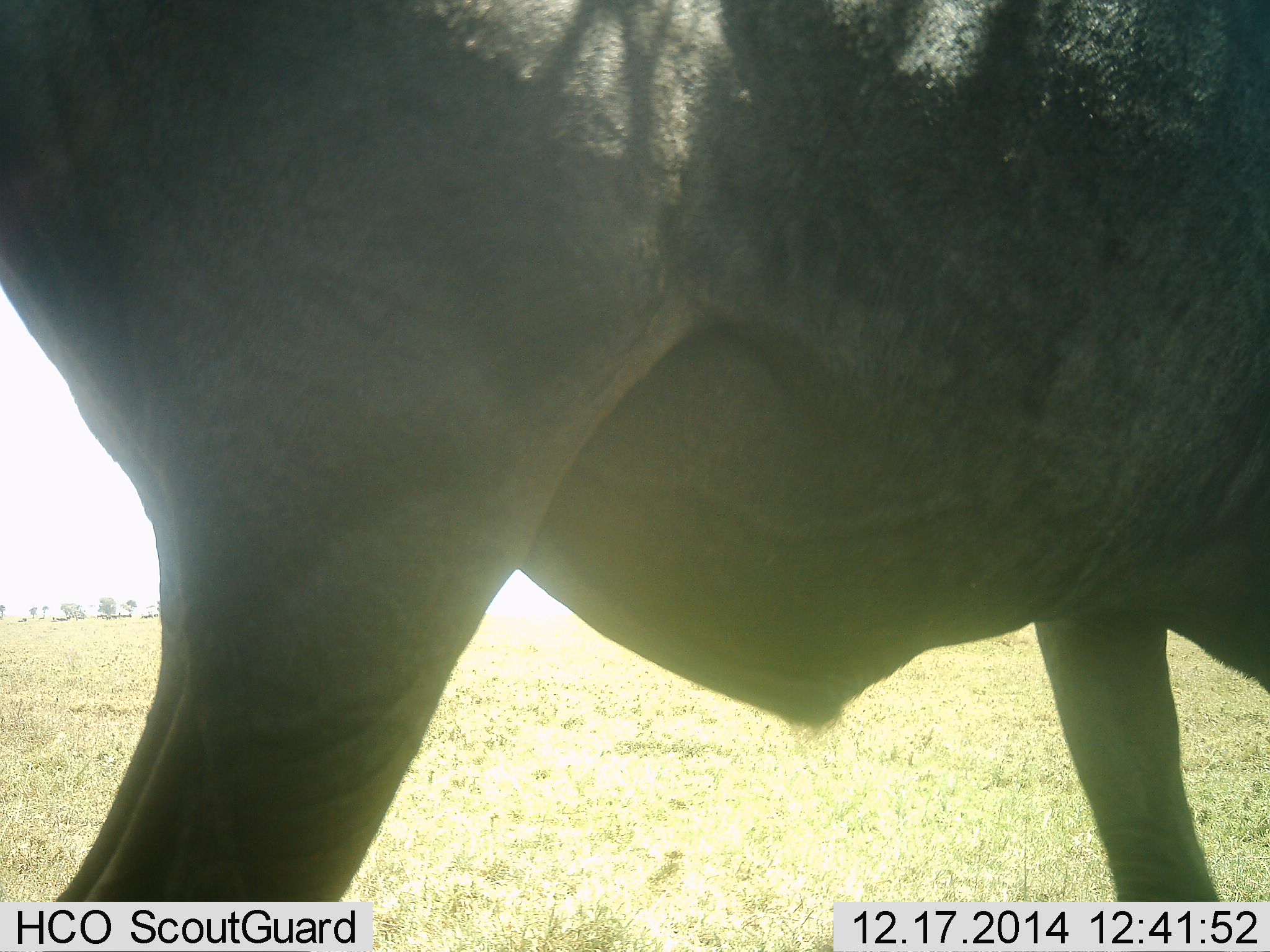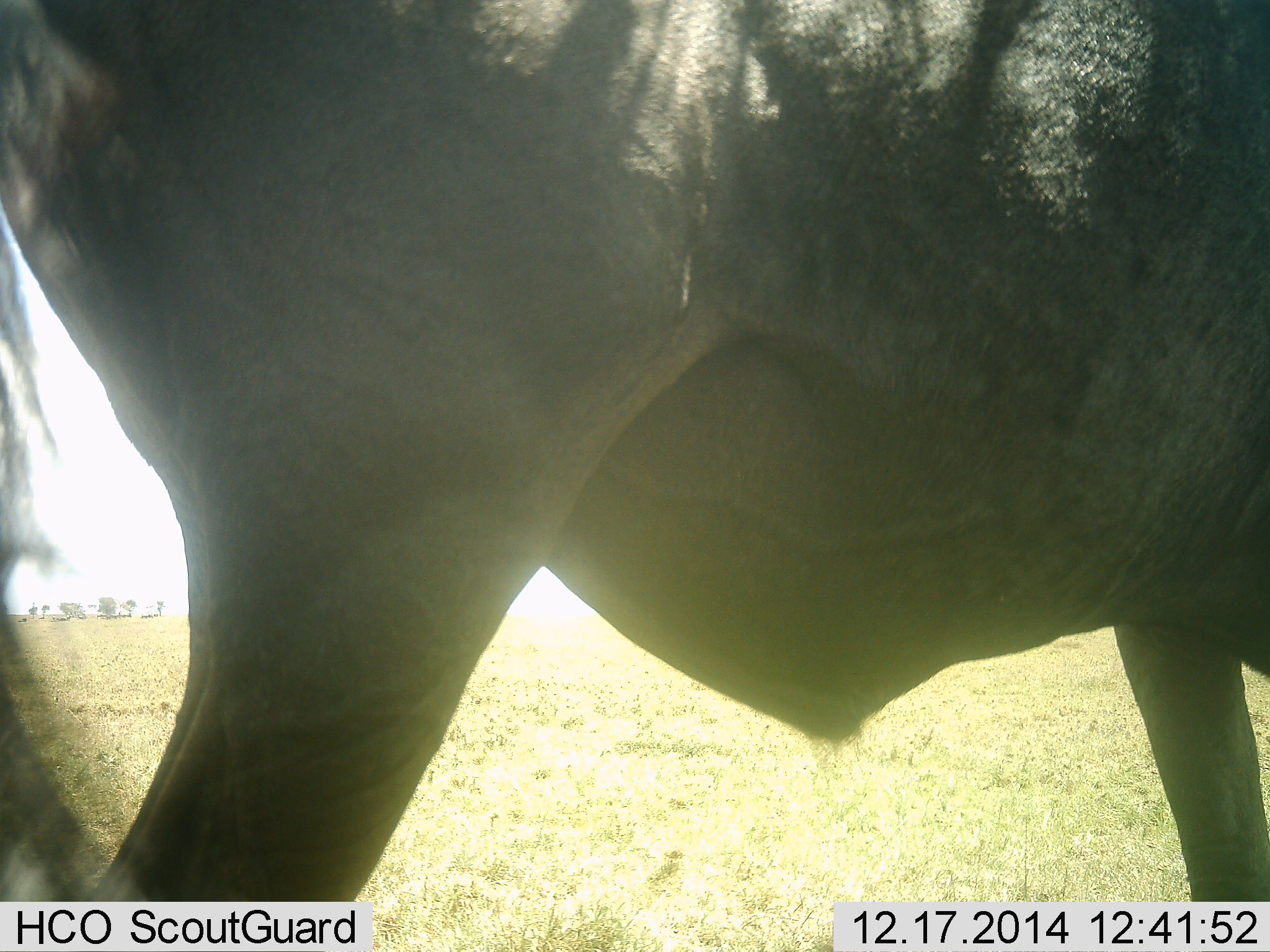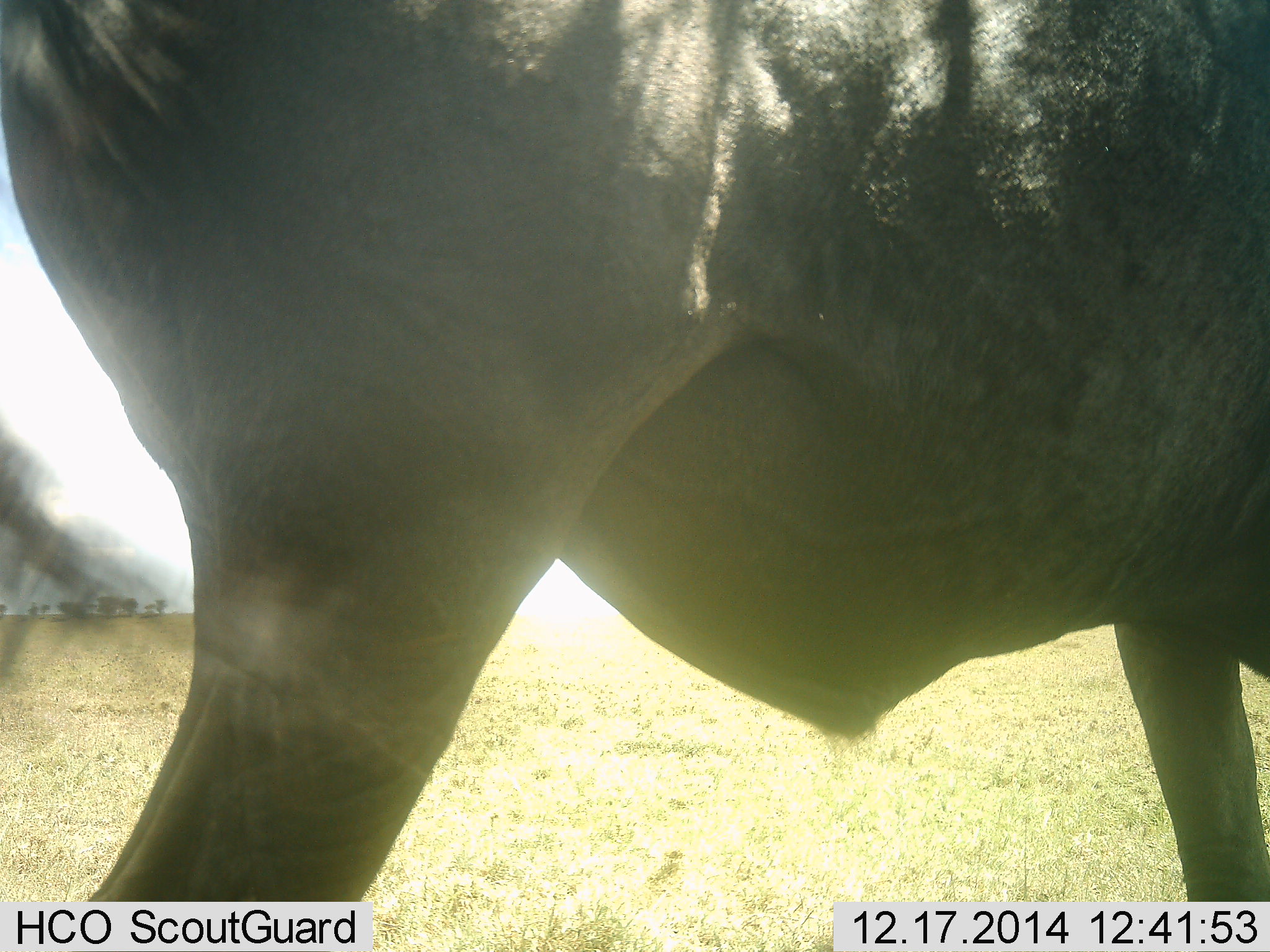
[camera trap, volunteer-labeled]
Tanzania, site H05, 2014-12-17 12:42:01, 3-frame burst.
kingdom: Animalia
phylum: Chordata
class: Mammalia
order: Artiodactyla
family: Bovidae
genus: Connochaetes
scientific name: Connochaetes taurinus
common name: blue wildebeest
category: wildebeest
Wildebeest (blue wildebeest) (Connochaetes taurinus), count 1. Behavior (volunteer vote fractions): standing 70%, resting 0%, moving 20%, interacting 0%. Young present (vote fraction): 0%. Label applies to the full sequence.